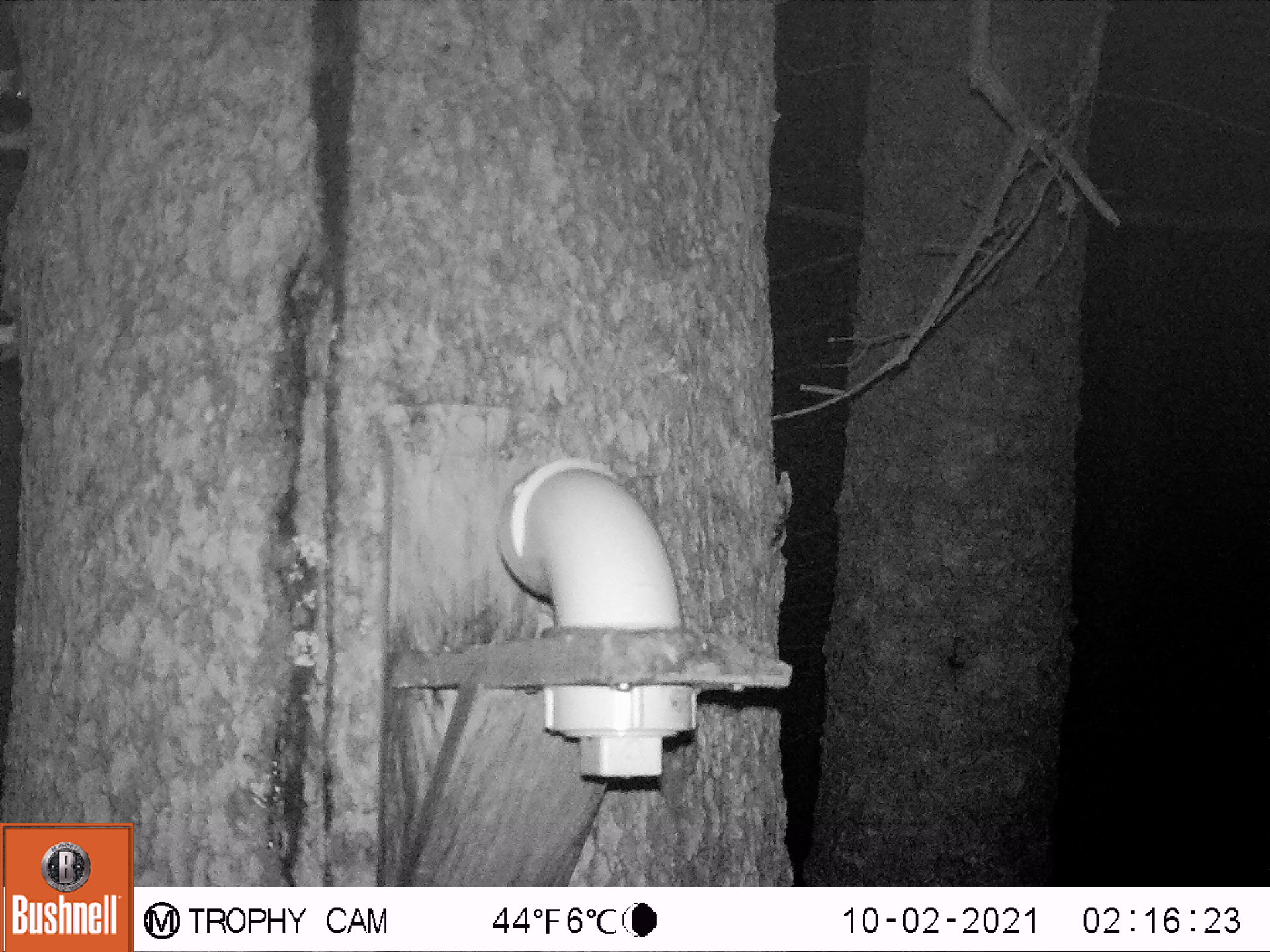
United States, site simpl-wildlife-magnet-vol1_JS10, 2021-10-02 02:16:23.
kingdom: Animalia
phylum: Chordata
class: Mammalia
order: Rodentia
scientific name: Rodentia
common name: mouse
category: mouse sp.